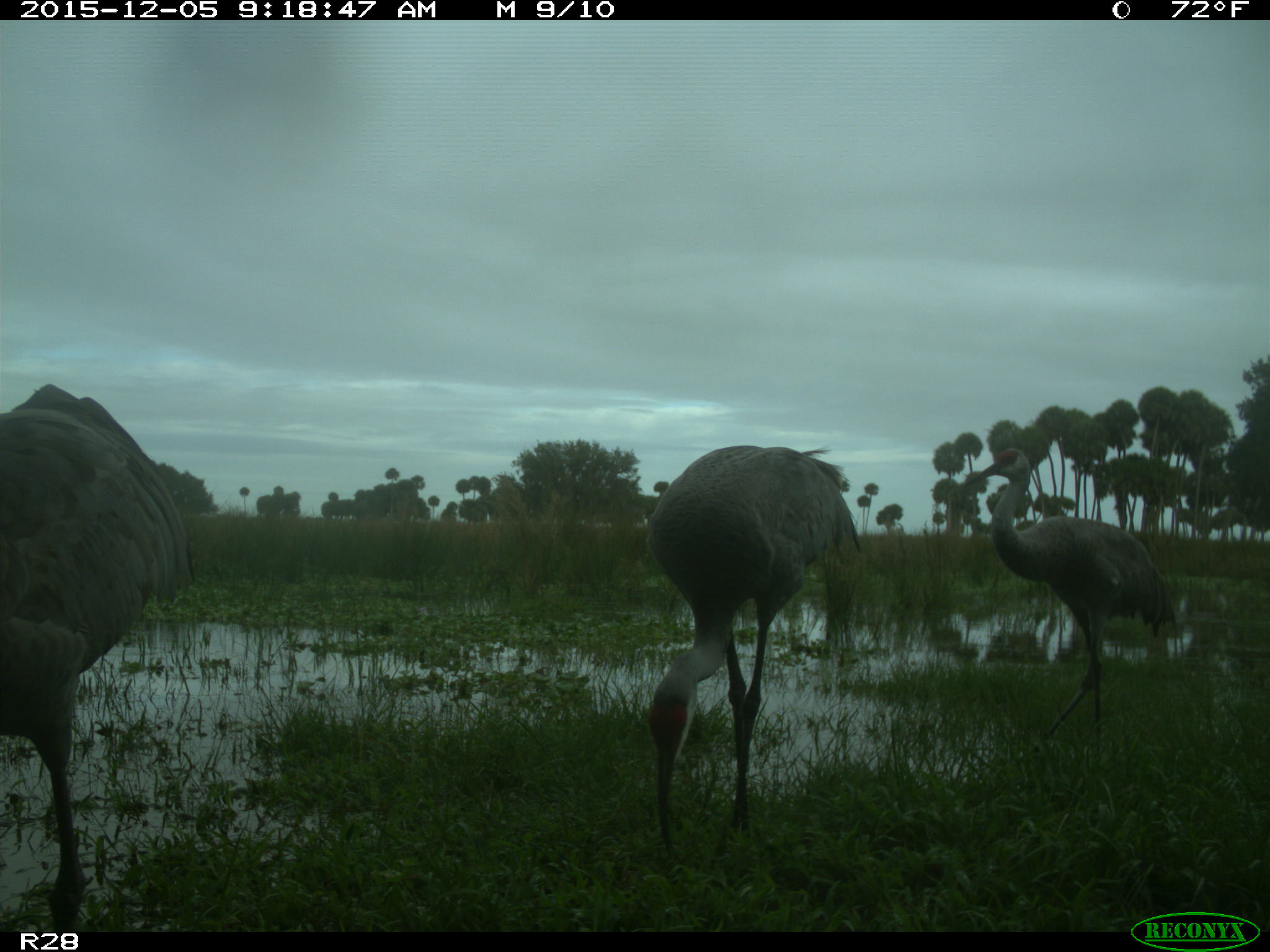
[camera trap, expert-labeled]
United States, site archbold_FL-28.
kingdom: Animalia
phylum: Chordata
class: Aves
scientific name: Aves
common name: birds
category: unidentified bird